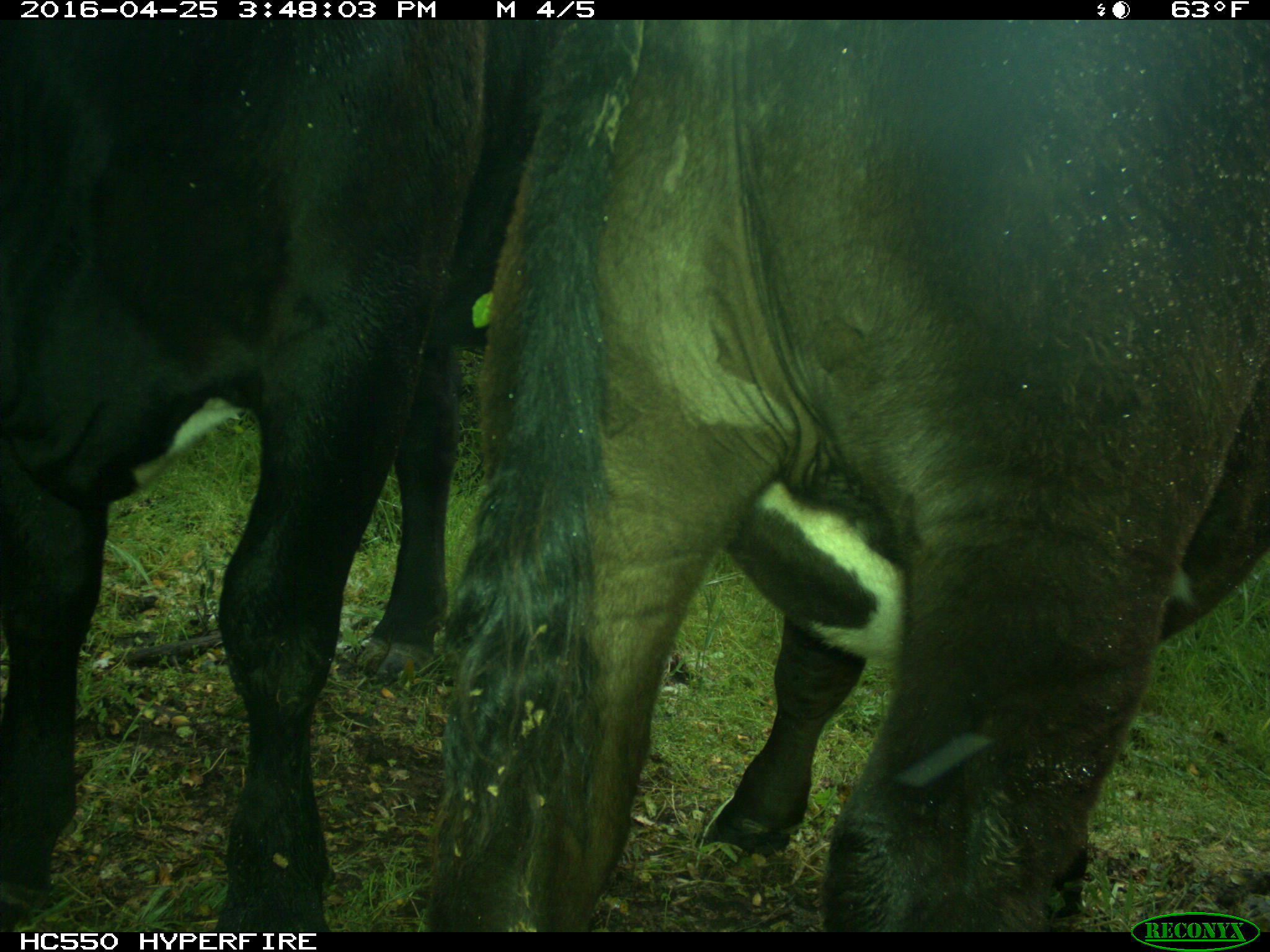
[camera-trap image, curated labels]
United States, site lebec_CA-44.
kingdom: Animalia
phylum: Chordata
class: Mammalia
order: Artiodactyla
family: Bovidae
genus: Bos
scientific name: Bos taurus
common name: domestic cow